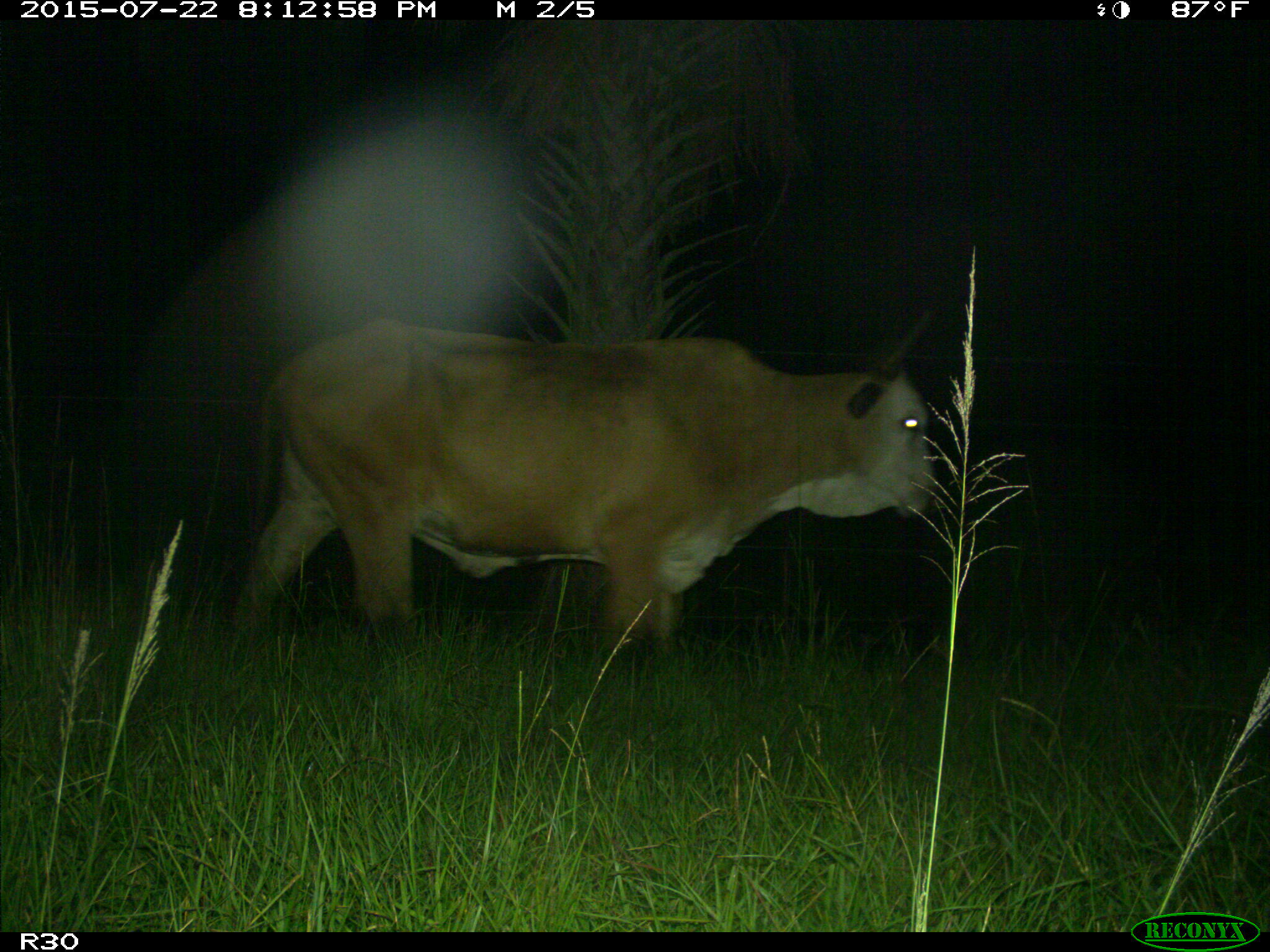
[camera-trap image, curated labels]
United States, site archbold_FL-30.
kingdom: Animalia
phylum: Chordata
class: Mammalia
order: Artiodactyla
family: Bovidae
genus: Bos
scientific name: Bos taurus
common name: domestic cow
Bos taurus (domestic cow).